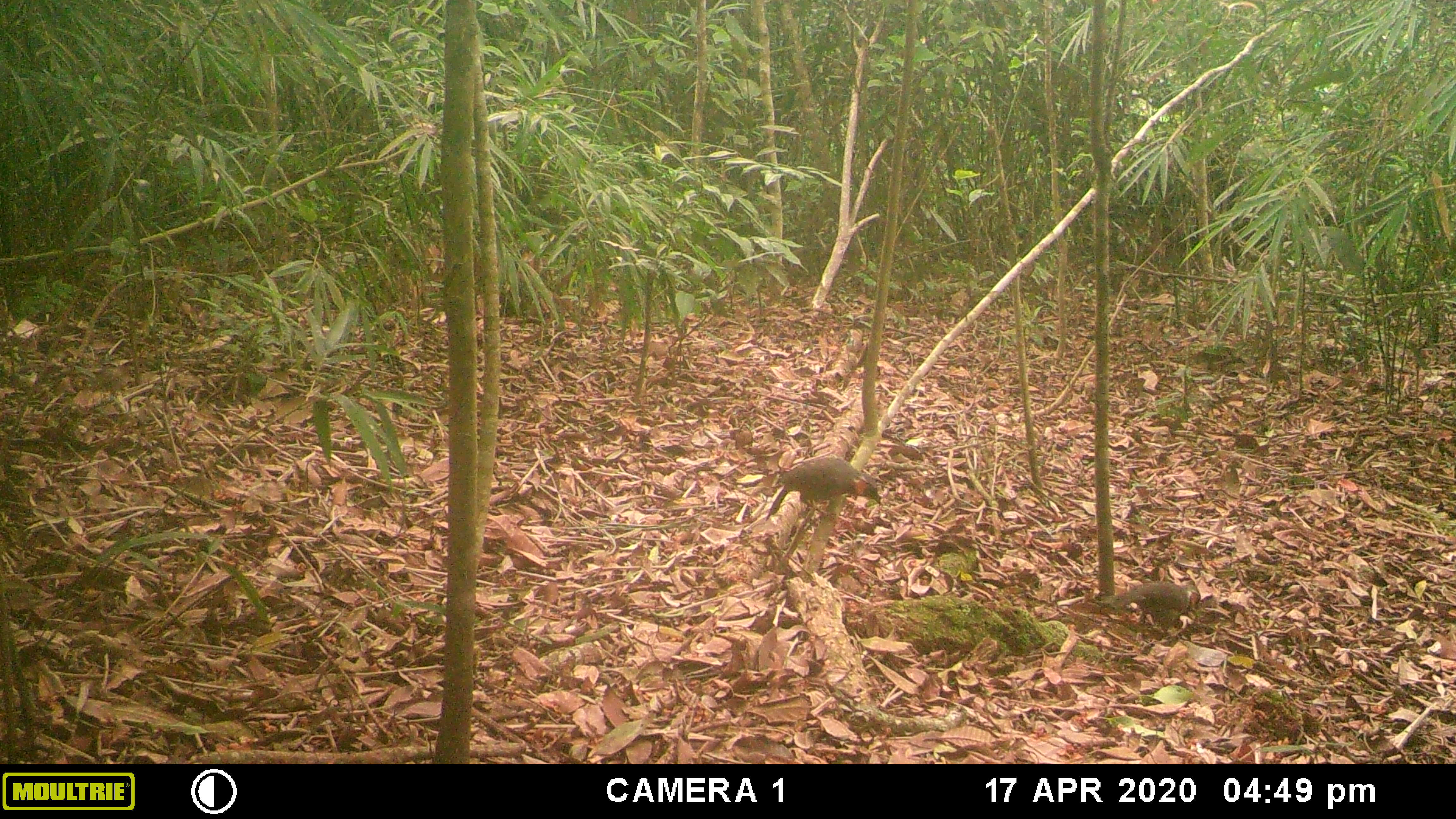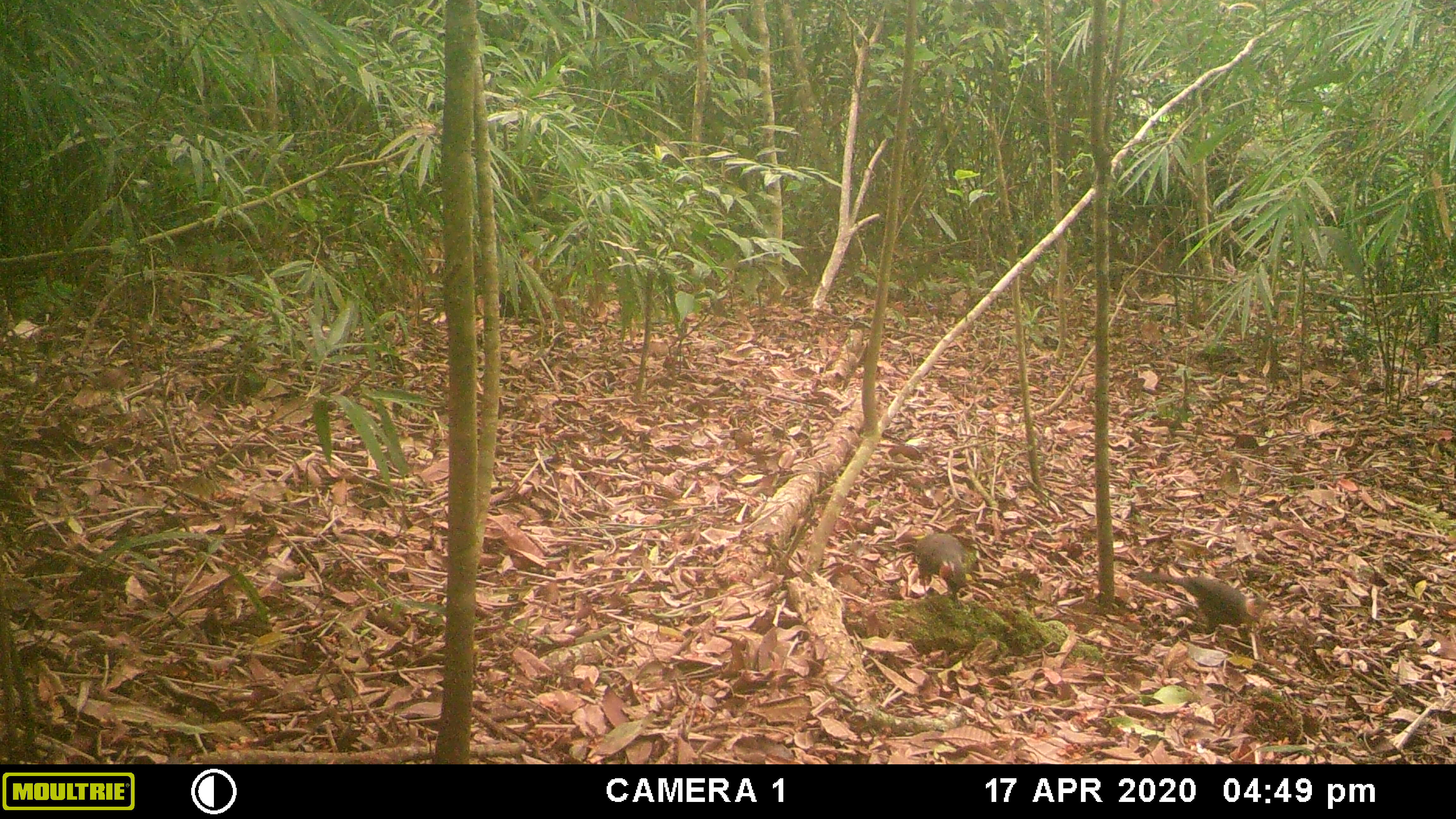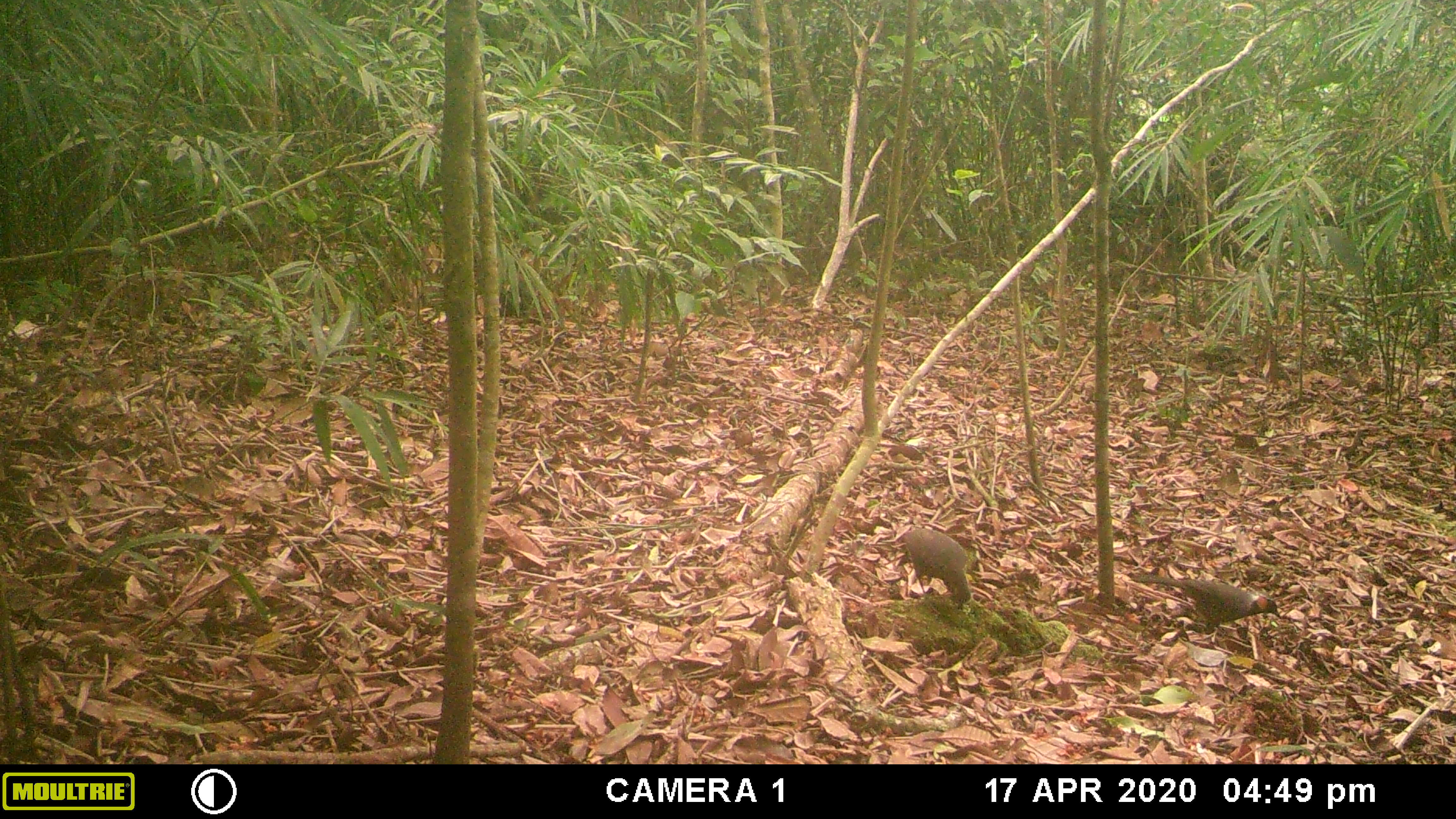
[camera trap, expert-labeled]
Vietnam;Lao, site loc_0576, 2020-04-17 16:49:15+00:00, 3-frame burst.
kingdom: Animalia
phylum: Chordata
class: Aves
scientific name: Aves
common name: bird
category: unidentified bird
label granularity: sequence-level